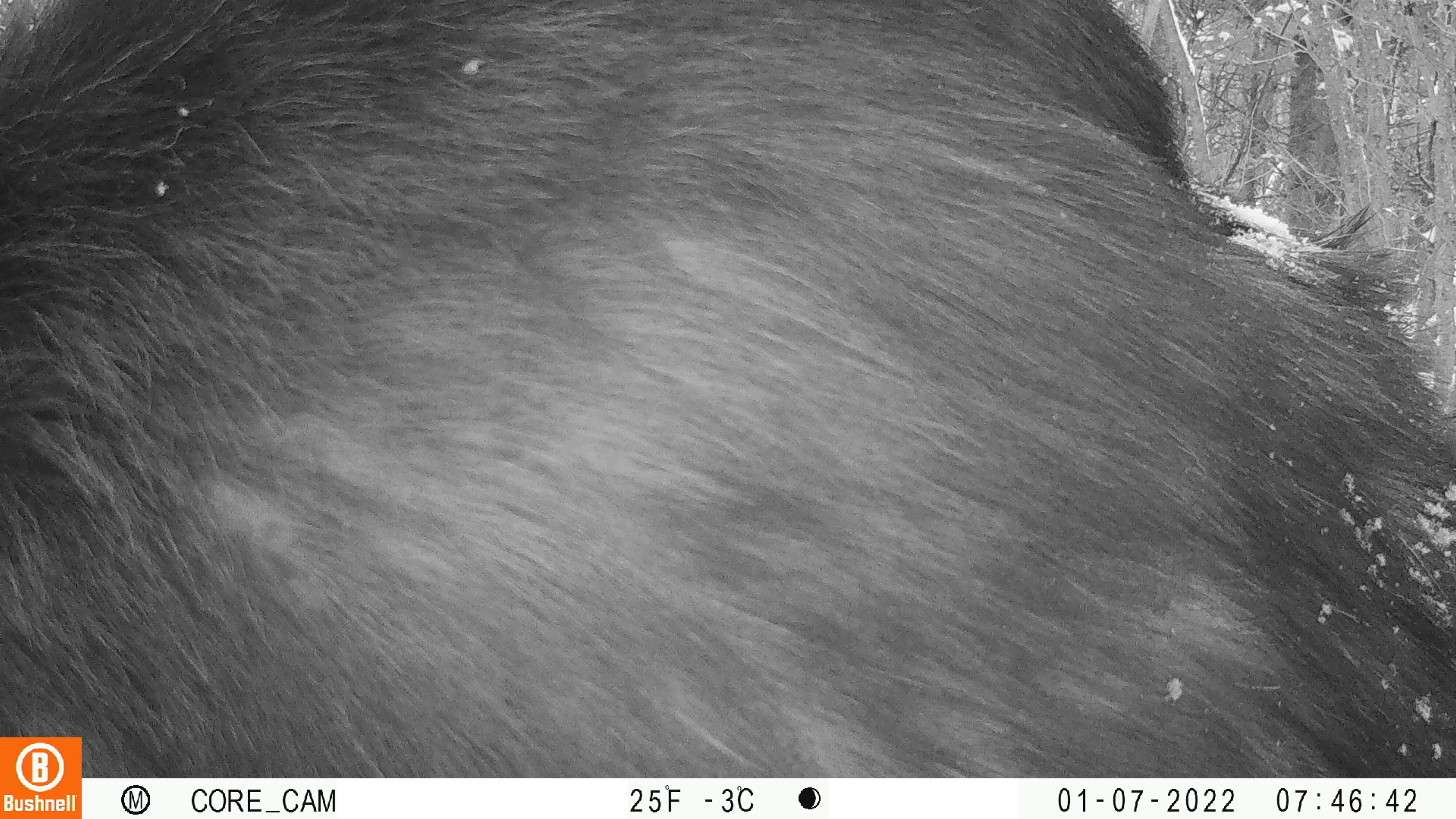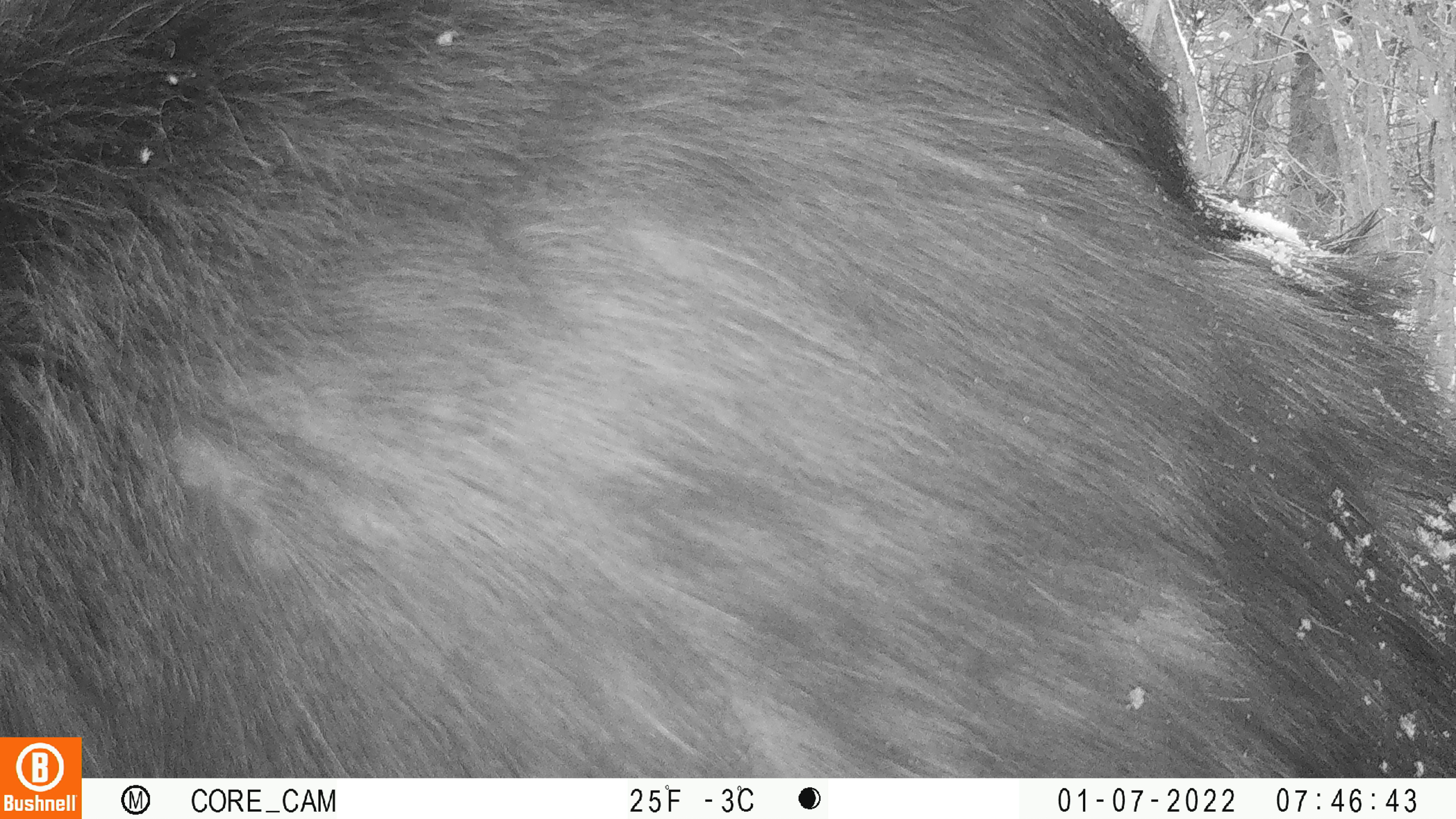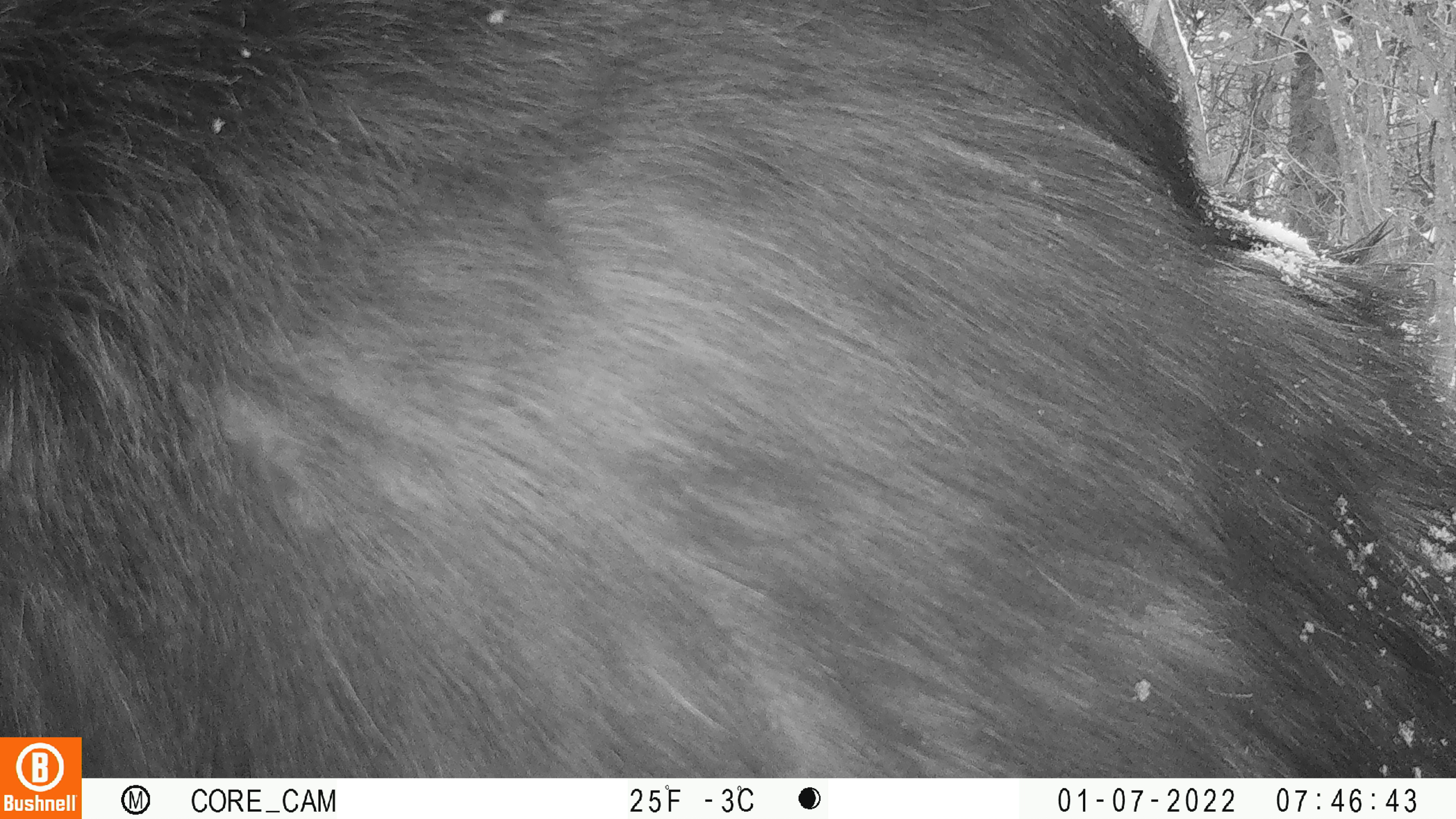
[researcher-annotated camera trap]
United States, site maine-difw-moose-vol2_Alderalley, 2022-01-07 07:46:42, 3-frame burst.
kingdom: Animalia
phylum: Chordata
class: Mammalia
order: Artiodactyla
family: Cervidae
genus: Alces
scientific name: Alces alces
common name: moose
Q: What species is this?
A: Moose (Alces alces).